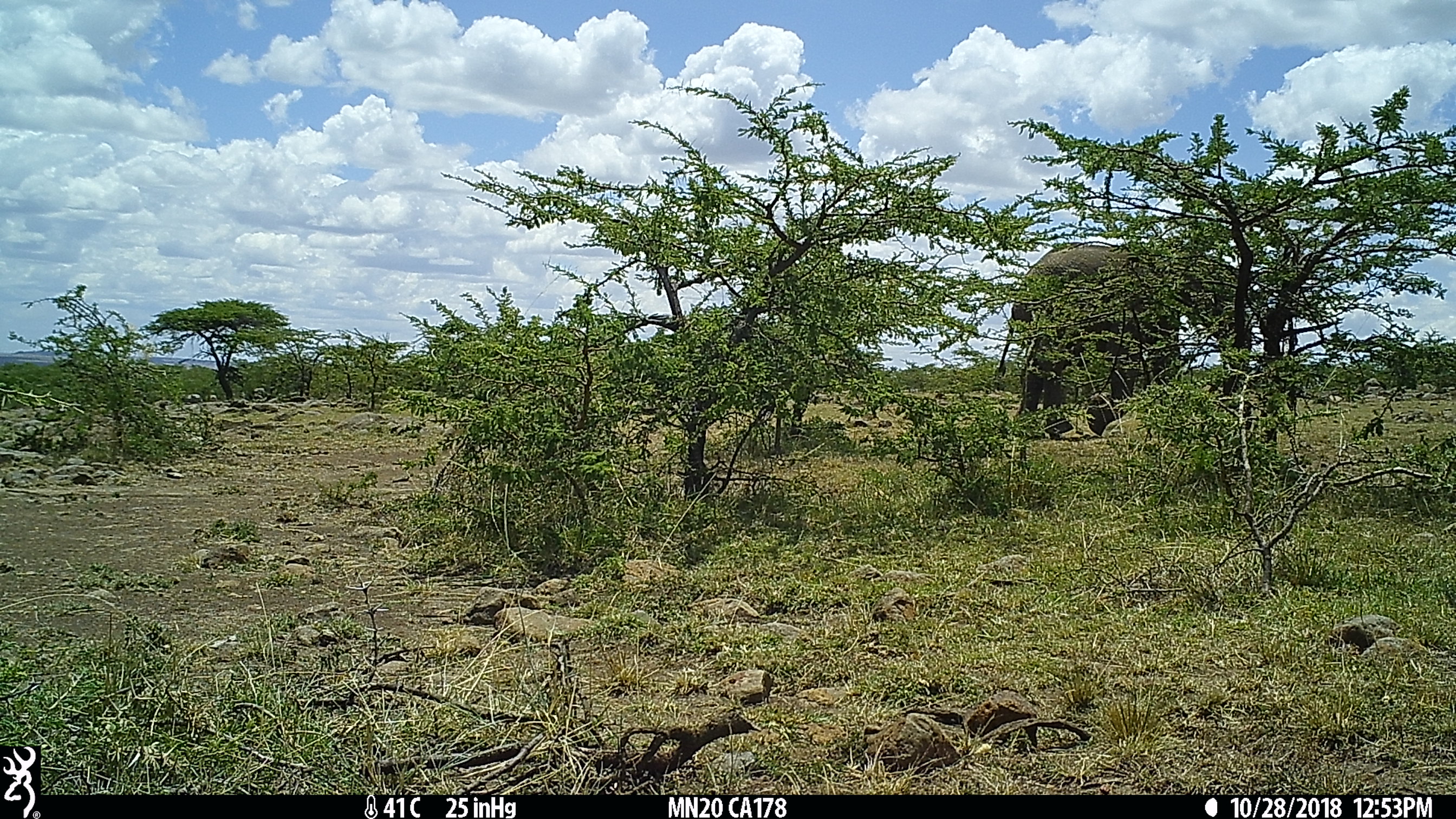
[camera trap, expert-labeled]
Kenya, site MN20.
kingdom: Animalia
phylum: Chordata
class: Mammalia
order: Proboscidea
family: Elephantidae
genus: Loxodonta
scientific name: Loxodonta africana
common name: elephant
Elephant (Loxodonta africana).